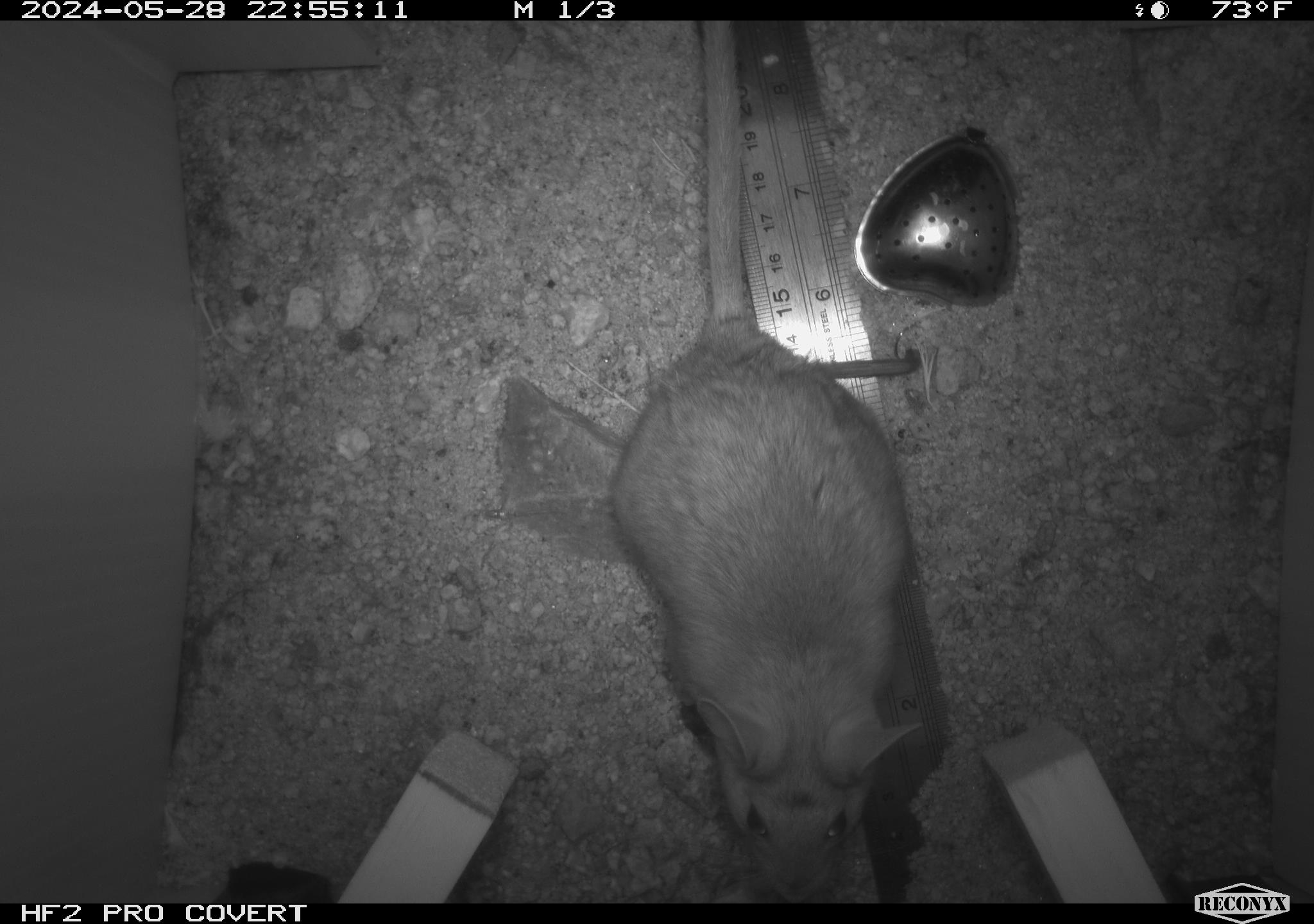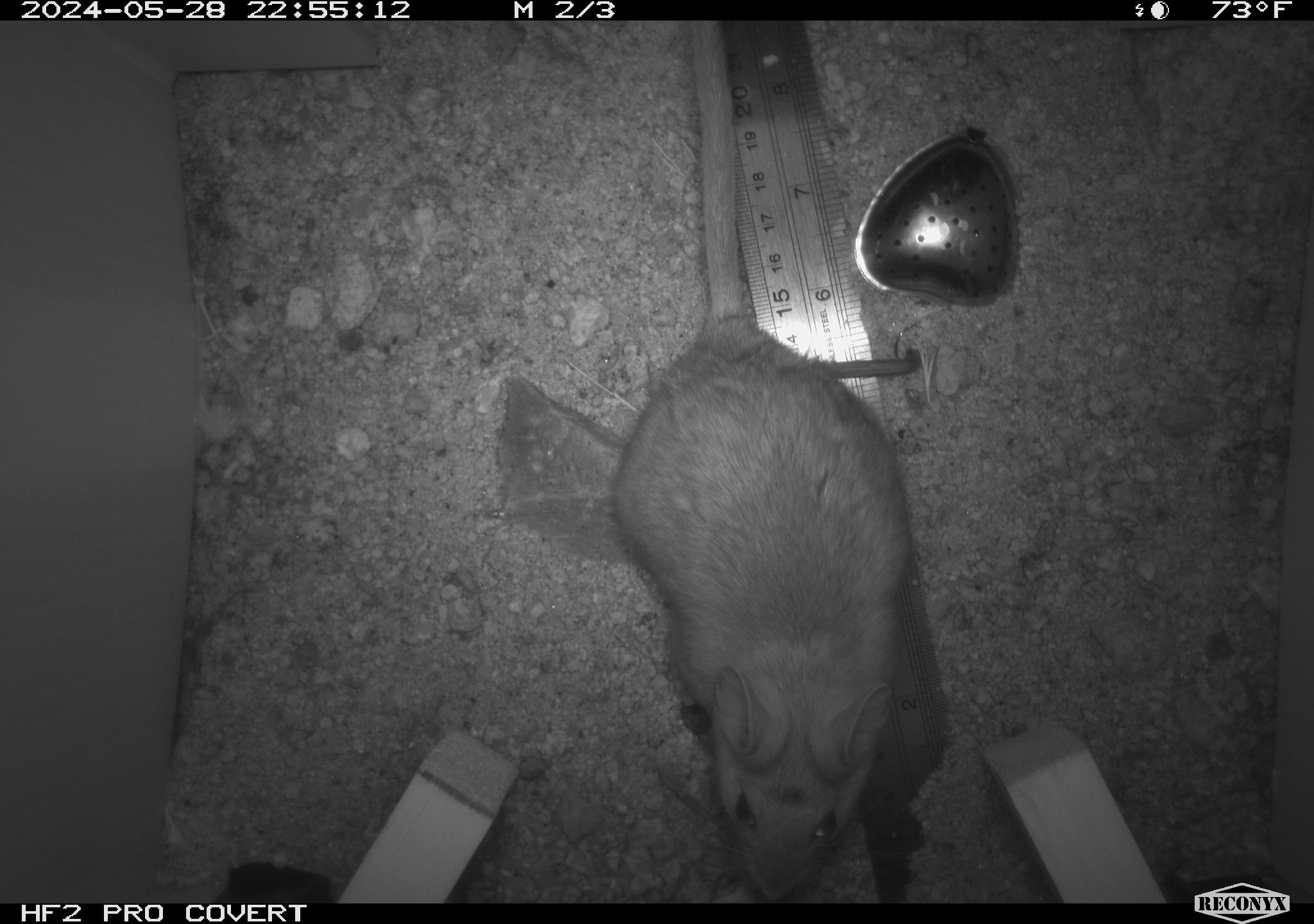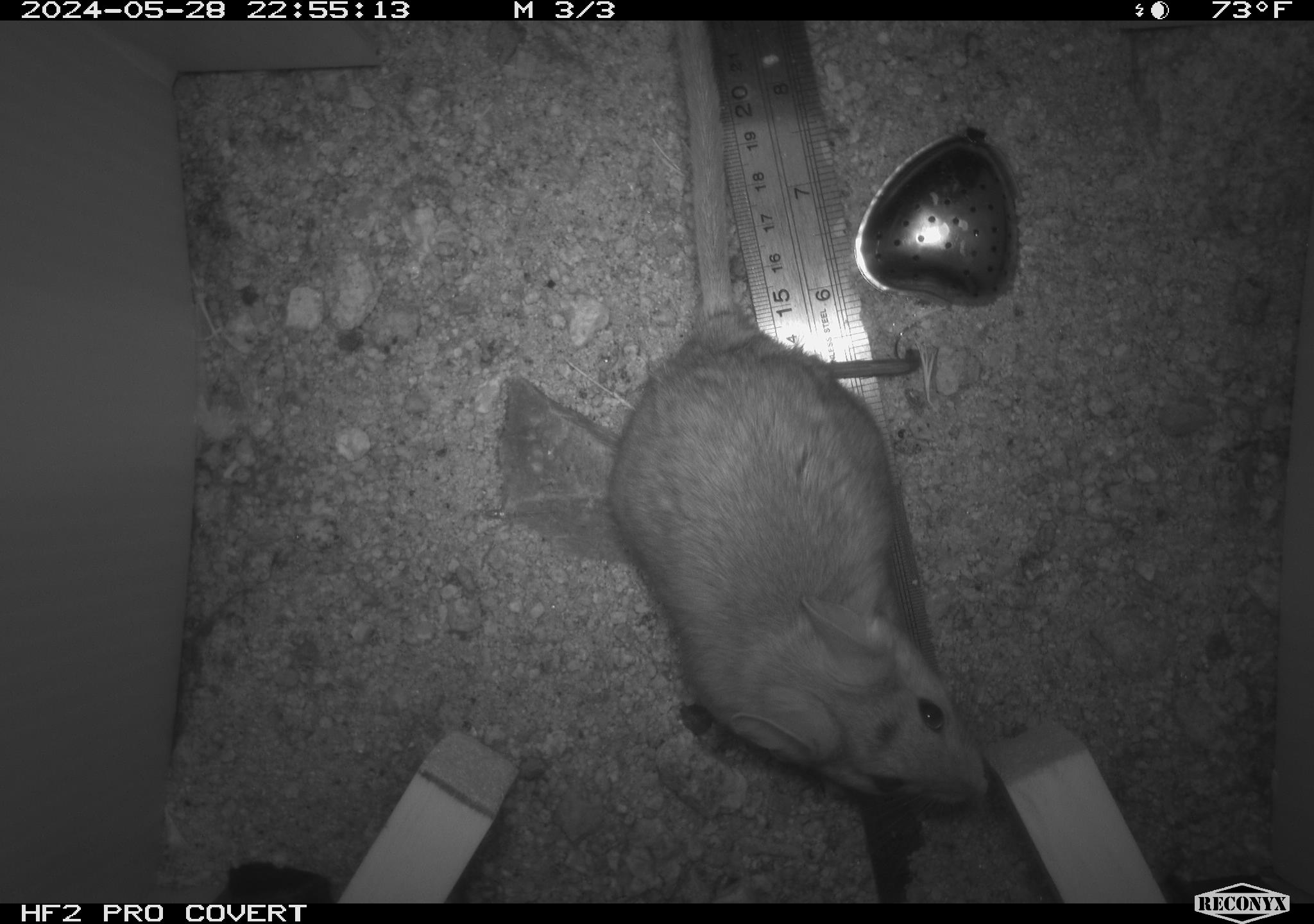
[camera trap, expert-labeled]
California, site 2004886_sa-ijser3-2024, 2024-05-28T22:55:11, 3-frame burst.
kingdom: Animalia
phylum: Chordata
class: Mammalia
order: Rodentia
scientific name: Rodentia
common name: woodrat or rat or mouse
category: woodrat or rat or mouse species